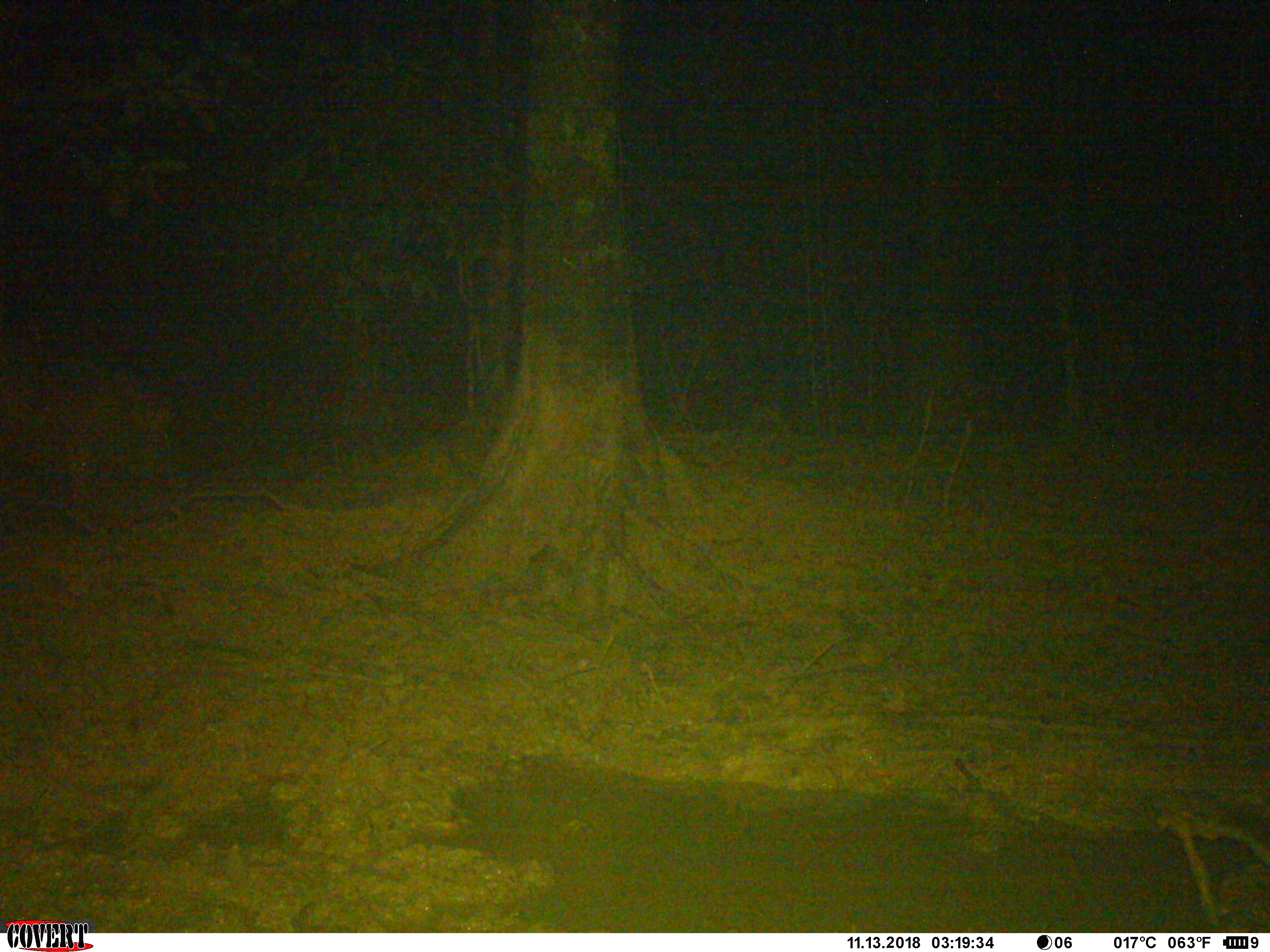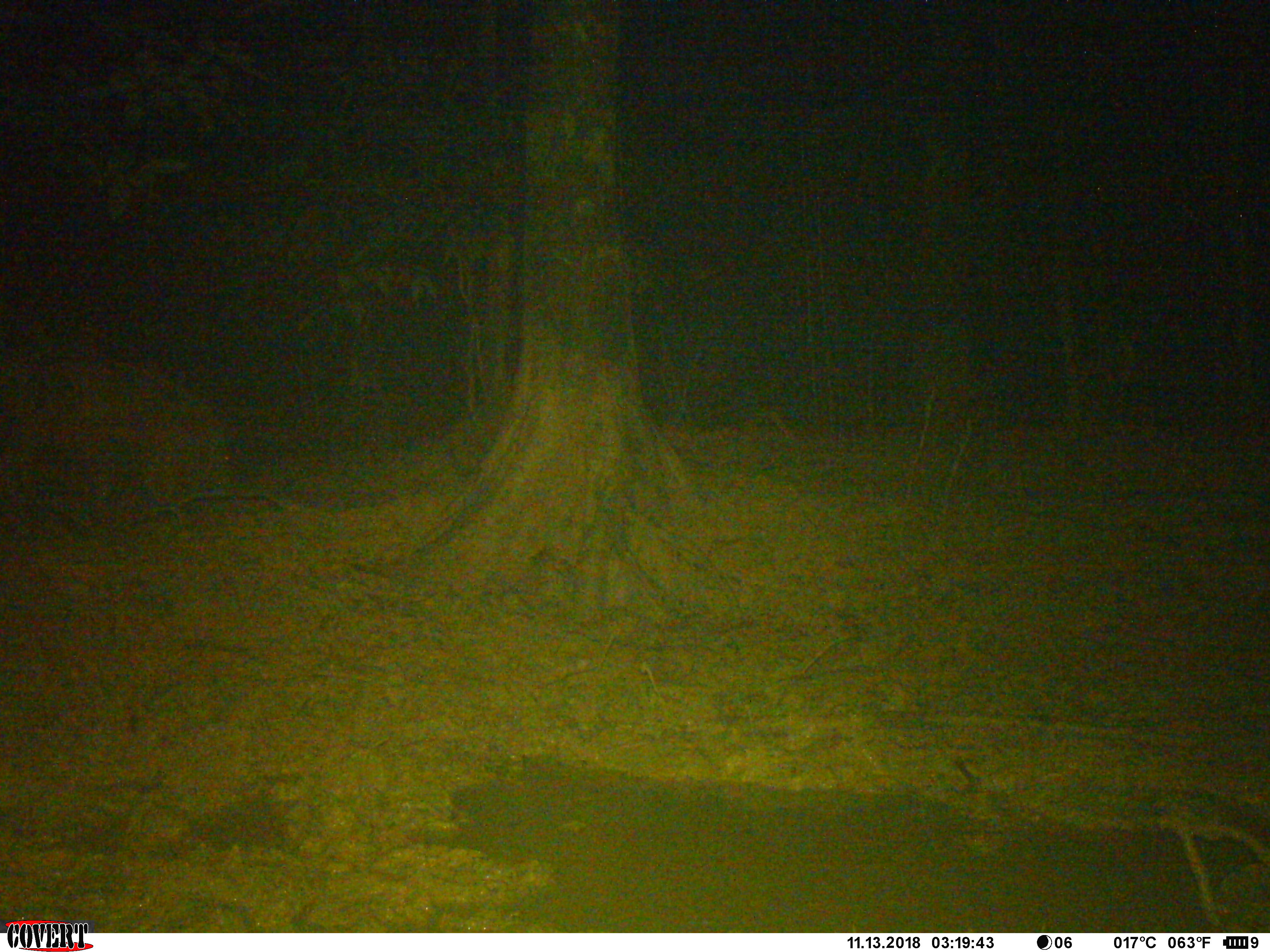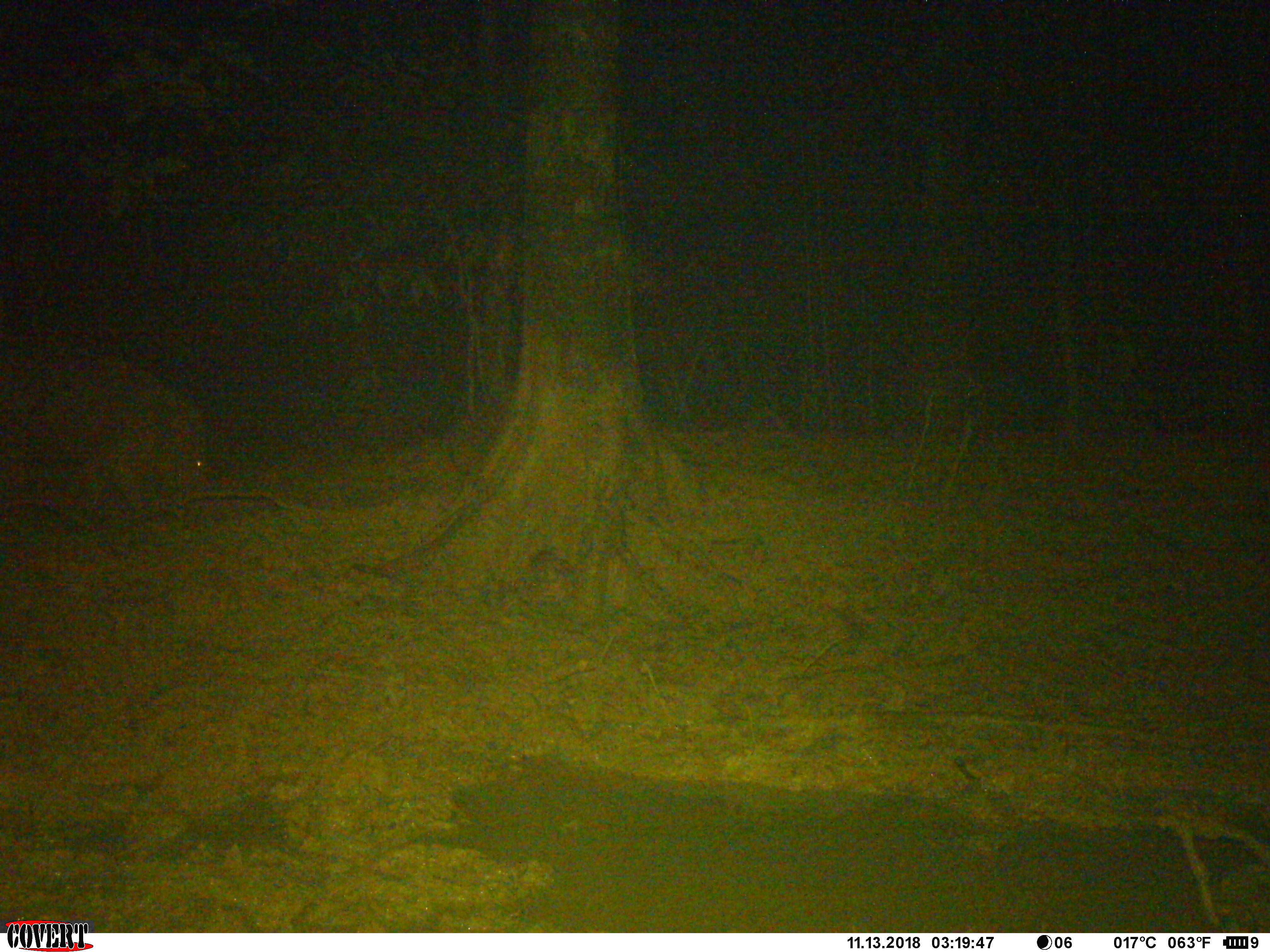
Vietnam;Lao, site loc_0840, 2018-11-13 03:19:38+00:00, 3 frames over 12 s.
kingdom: Animalia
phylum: Chordata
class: Mammalia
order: Artiodactyla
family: Suidae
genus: Sus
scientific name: Sus scrofa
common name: eurasian wild pig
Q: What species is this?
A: Eurasian wild pig (Sus scrofa).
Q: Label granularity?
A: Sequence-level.